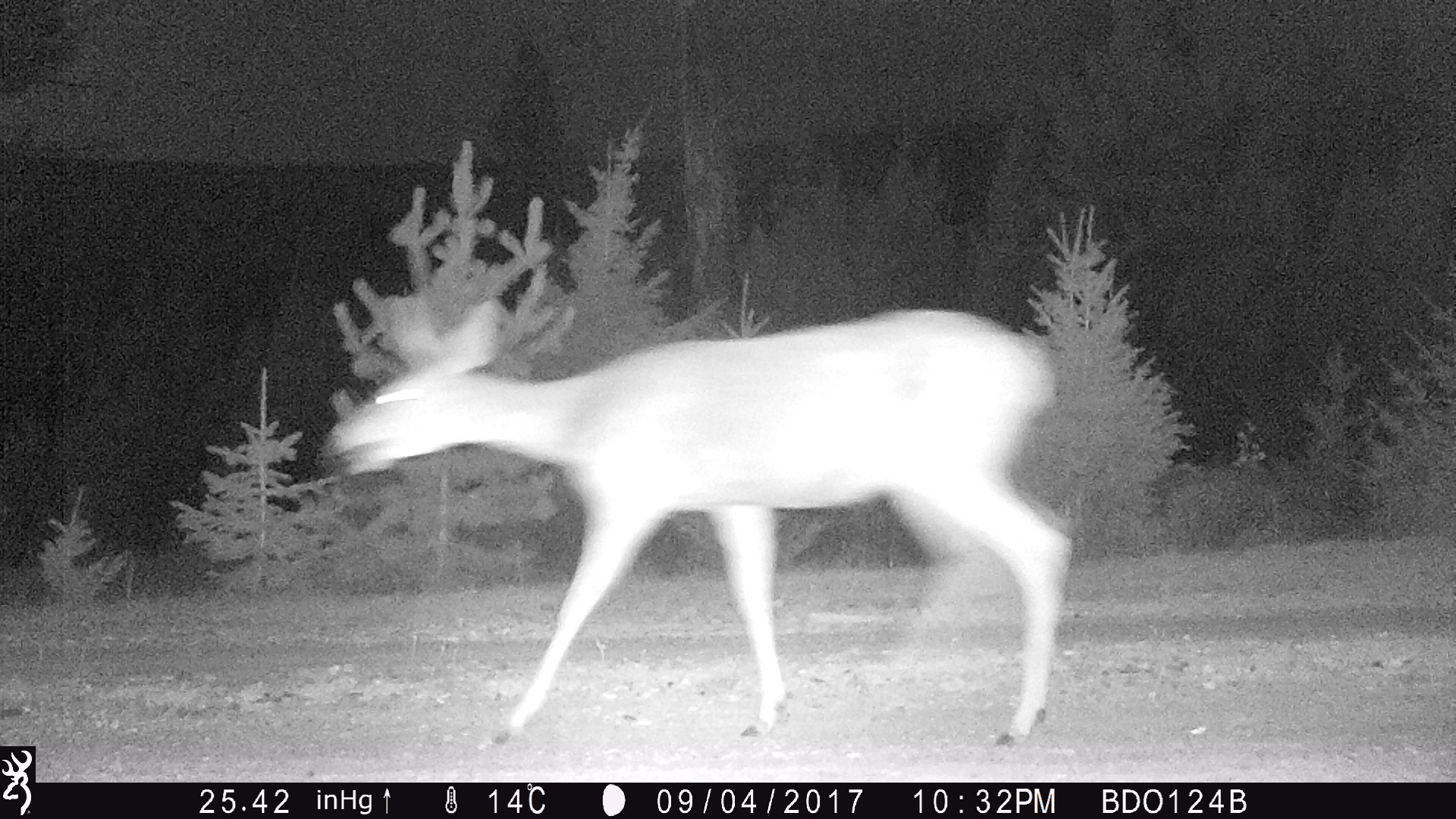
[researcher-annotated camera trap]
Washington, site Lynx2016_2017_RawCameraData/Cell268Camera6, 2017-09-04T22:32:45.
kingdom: Animalia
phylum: Chordata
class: Mammalia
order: Artiodactyla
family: Cervidae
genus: Odocoileus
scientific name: Odocoileus hemionus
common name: mule deer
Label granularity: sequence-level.